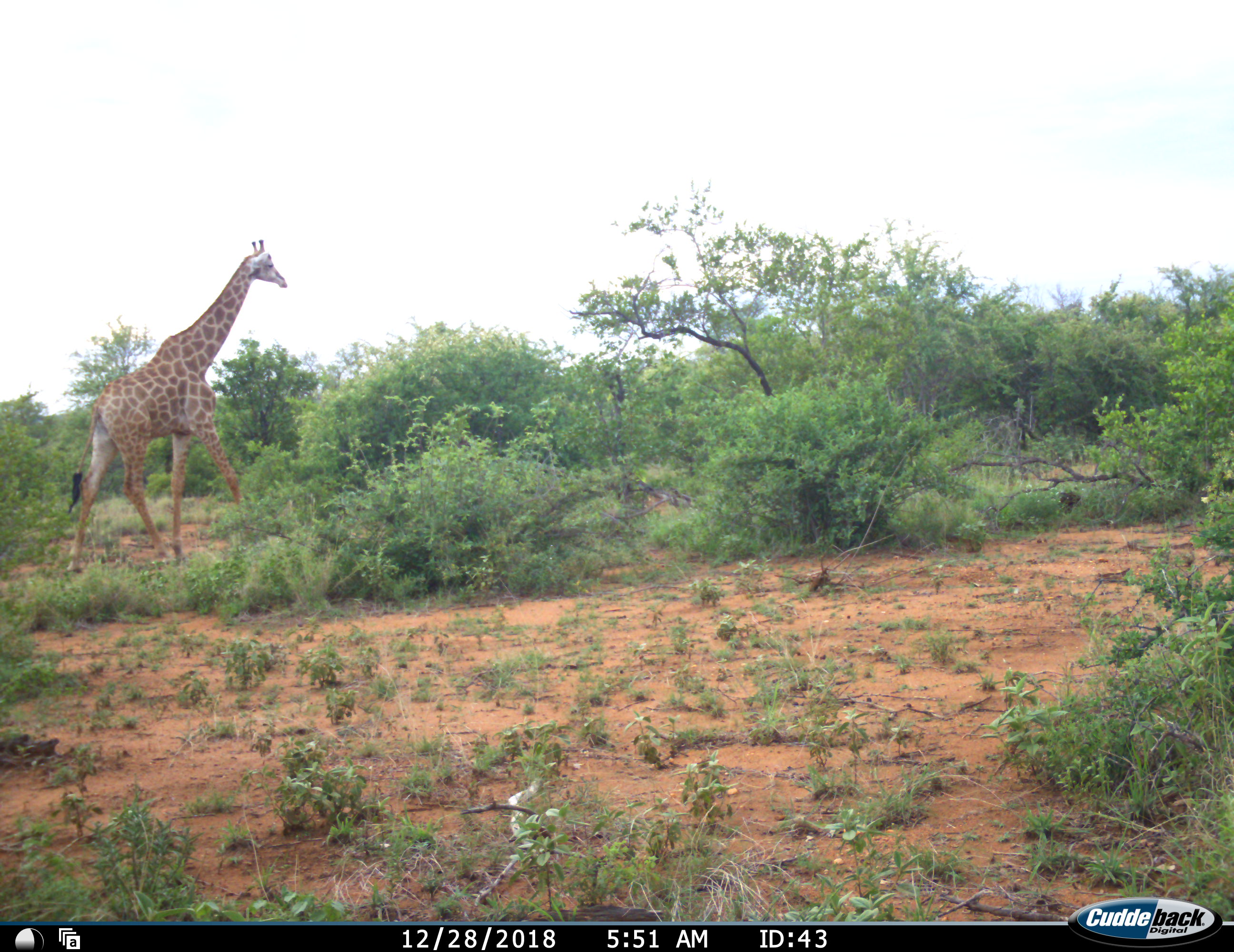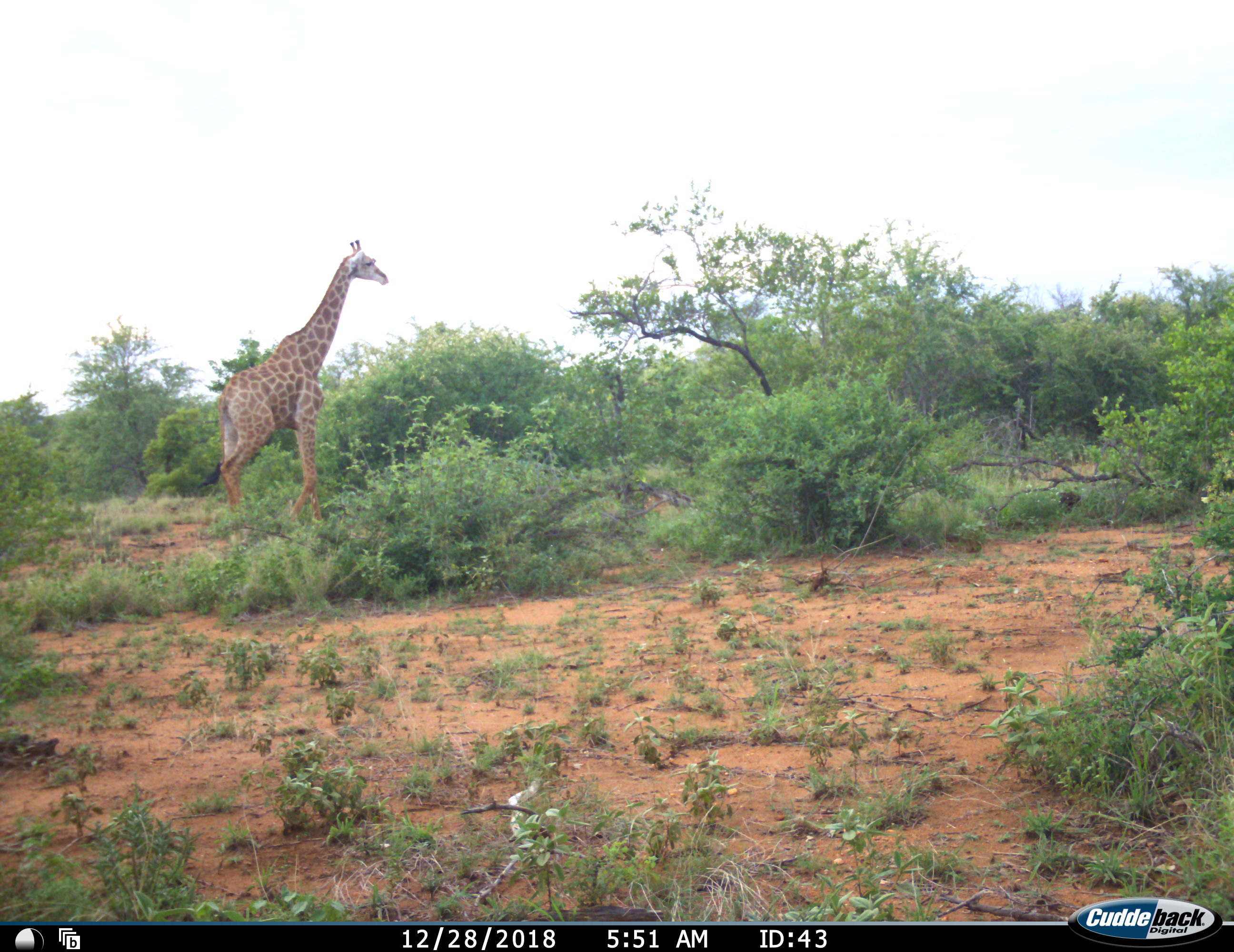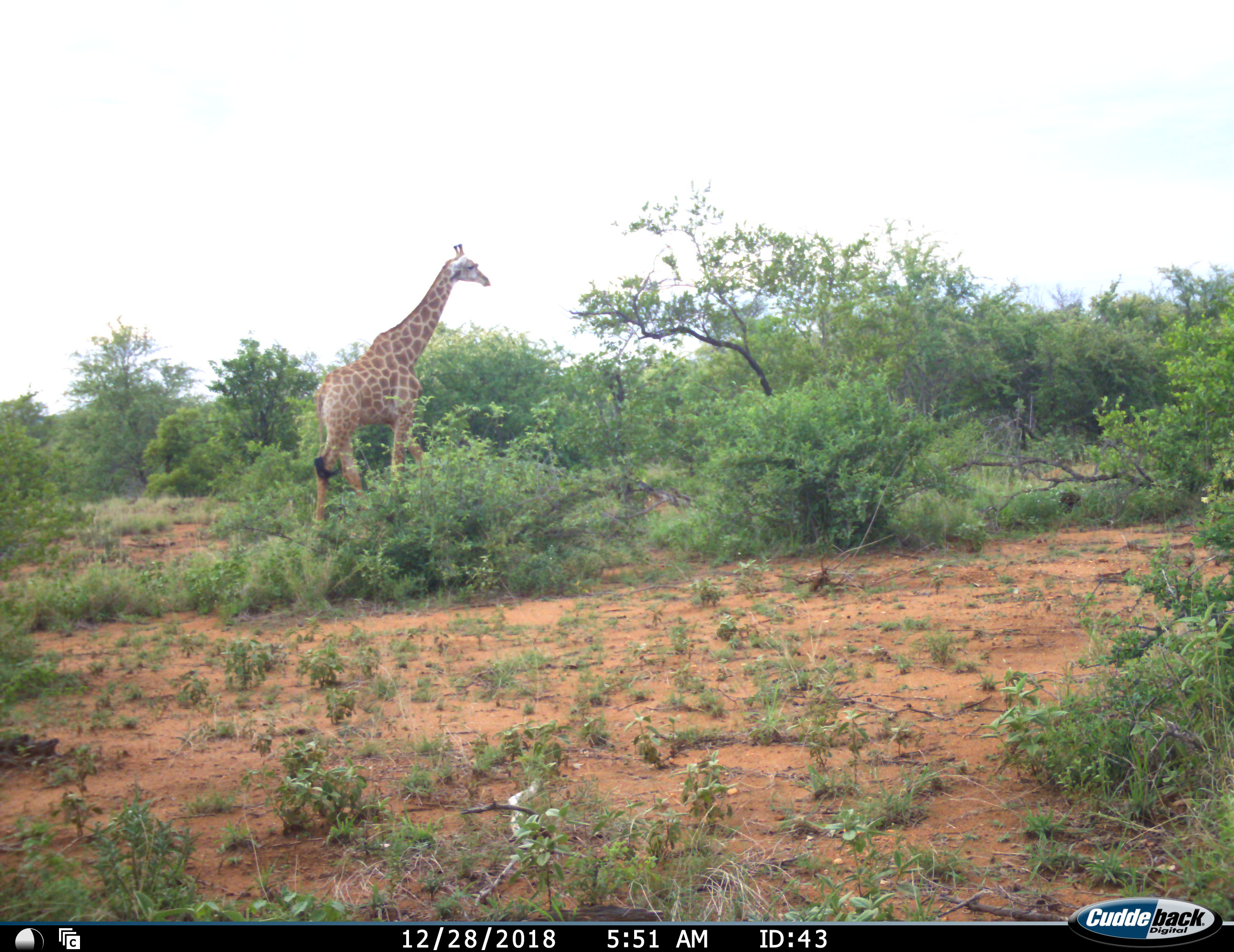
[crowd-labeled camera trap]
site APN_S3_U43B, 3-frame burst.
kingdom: Animalia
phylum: Chordata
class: Mammalia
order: Artiodactyla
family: Giraffidae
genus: Giraffa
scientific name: Giraffa camelopardalis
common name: giraffe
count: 1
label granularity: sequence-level